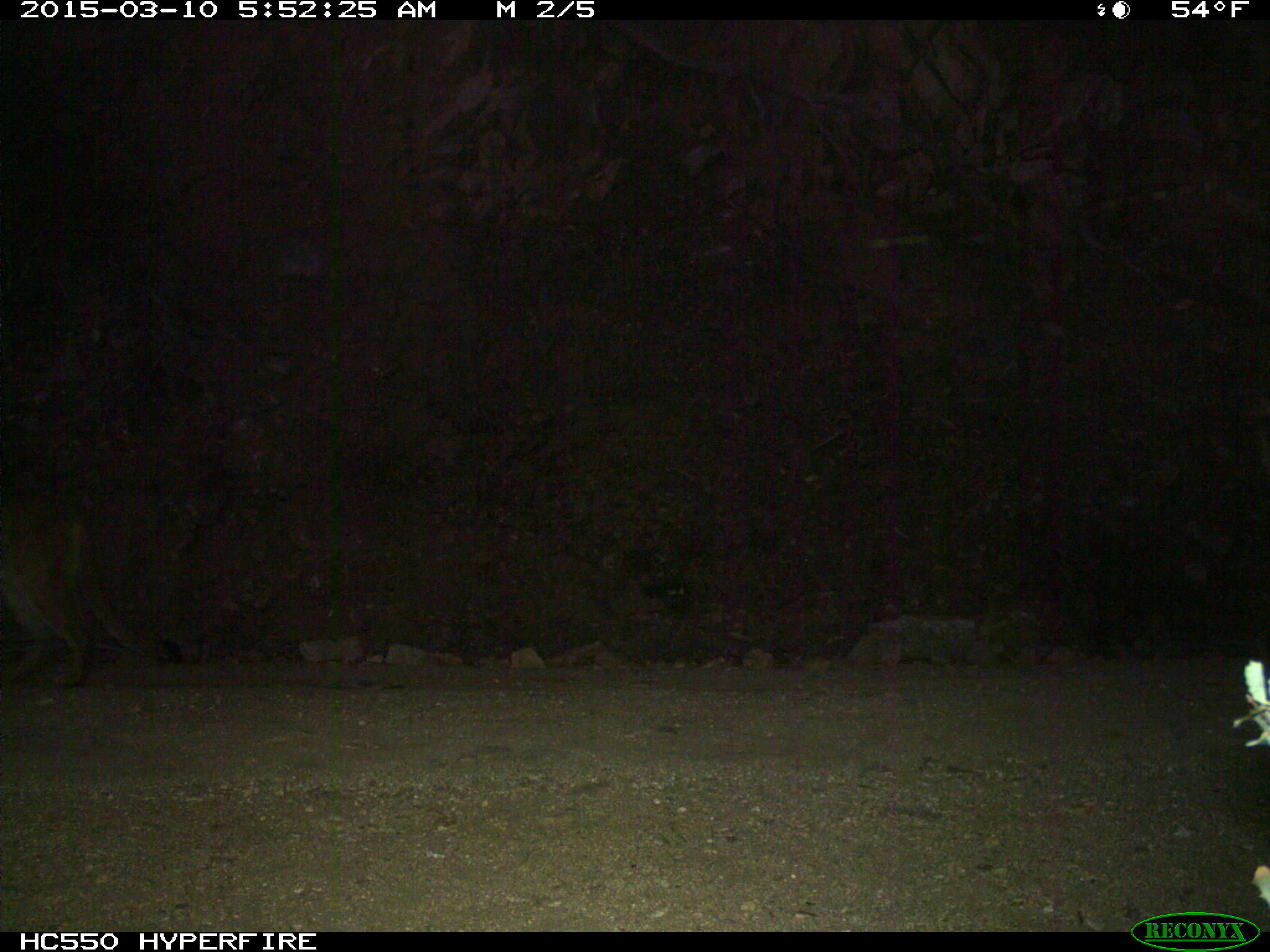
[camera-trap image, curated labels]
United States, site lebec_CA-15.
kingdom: Animalia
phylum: Chordata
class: Mammalia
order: Carnivora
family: Felidae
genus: Puma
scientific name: Puma concolor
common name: mountain lion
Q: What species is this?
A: Puma concolor (mountain lion).